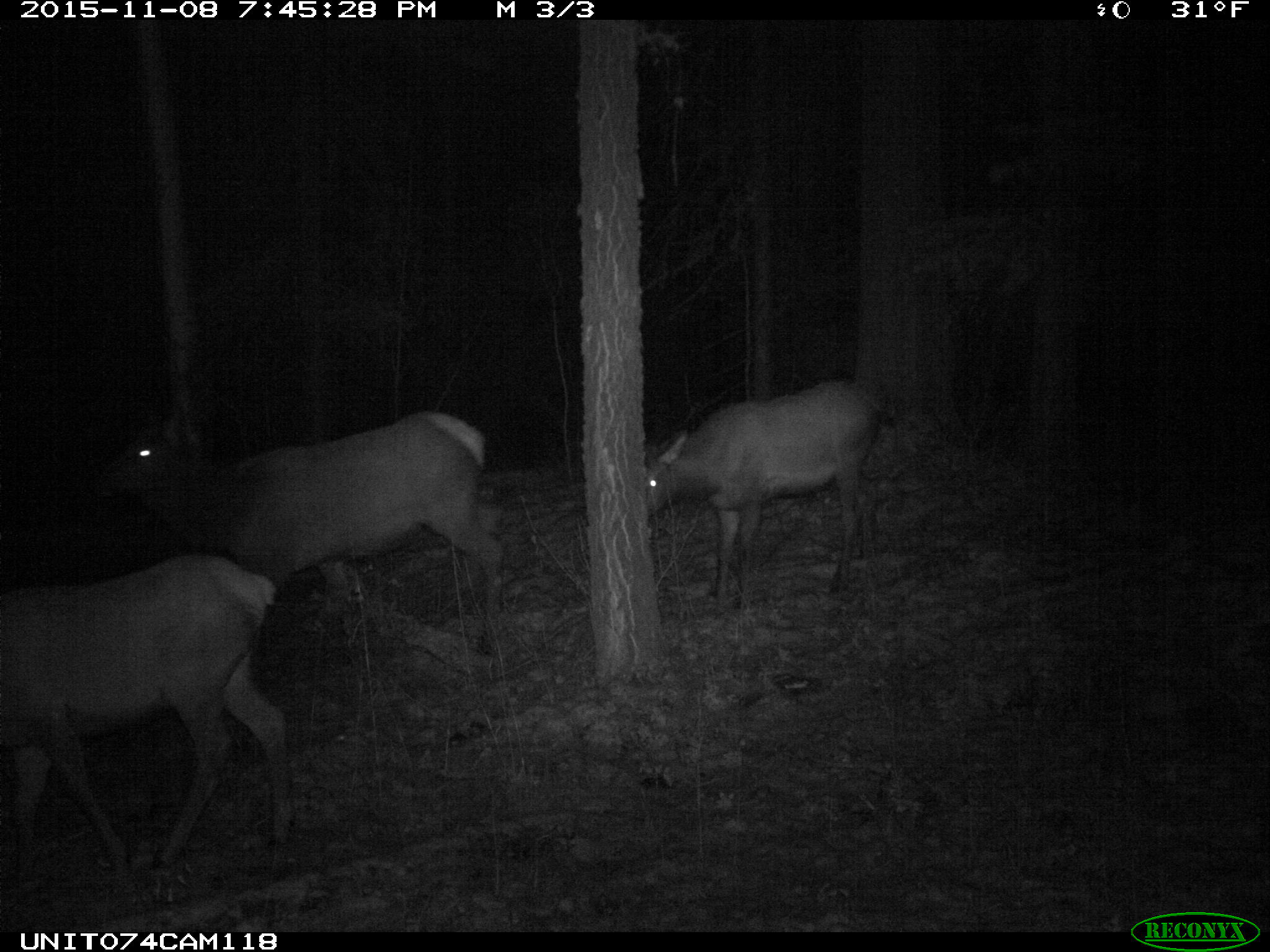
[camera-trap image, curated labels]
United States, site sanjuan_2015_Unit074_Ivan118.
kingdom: Animalia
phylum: Chordata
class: Mammalia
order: Artiodactyla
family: Cervidae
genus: Cervus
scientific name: Cervus elaphus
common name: red deer